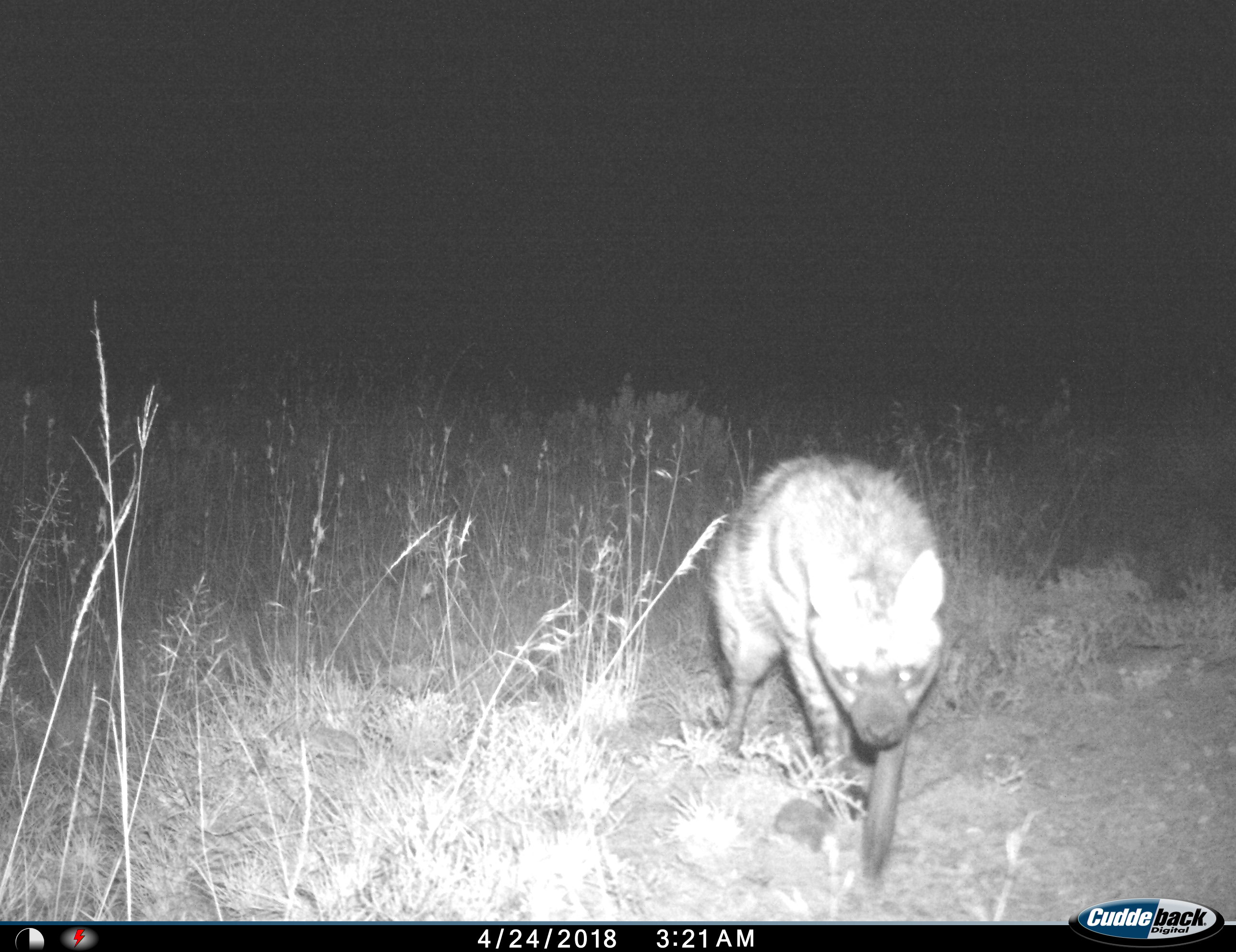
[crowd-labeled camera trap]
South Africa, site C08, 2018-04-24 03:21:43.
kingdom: Animalia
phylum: Chordata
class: Mammalia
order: Carnivora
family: Hyaenidae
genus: Parahyaena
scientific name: Parahyaena brunnea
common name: brown hyena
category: hyenabrown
Hyenabrown (brown hyena) (Parahyaena brunnea), count 1. Behavior (volunteer vote fractions): standing 0%, resting 0%, moving 100%, interacting 0%. Young present (vote fraction): 0%. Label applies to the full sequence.